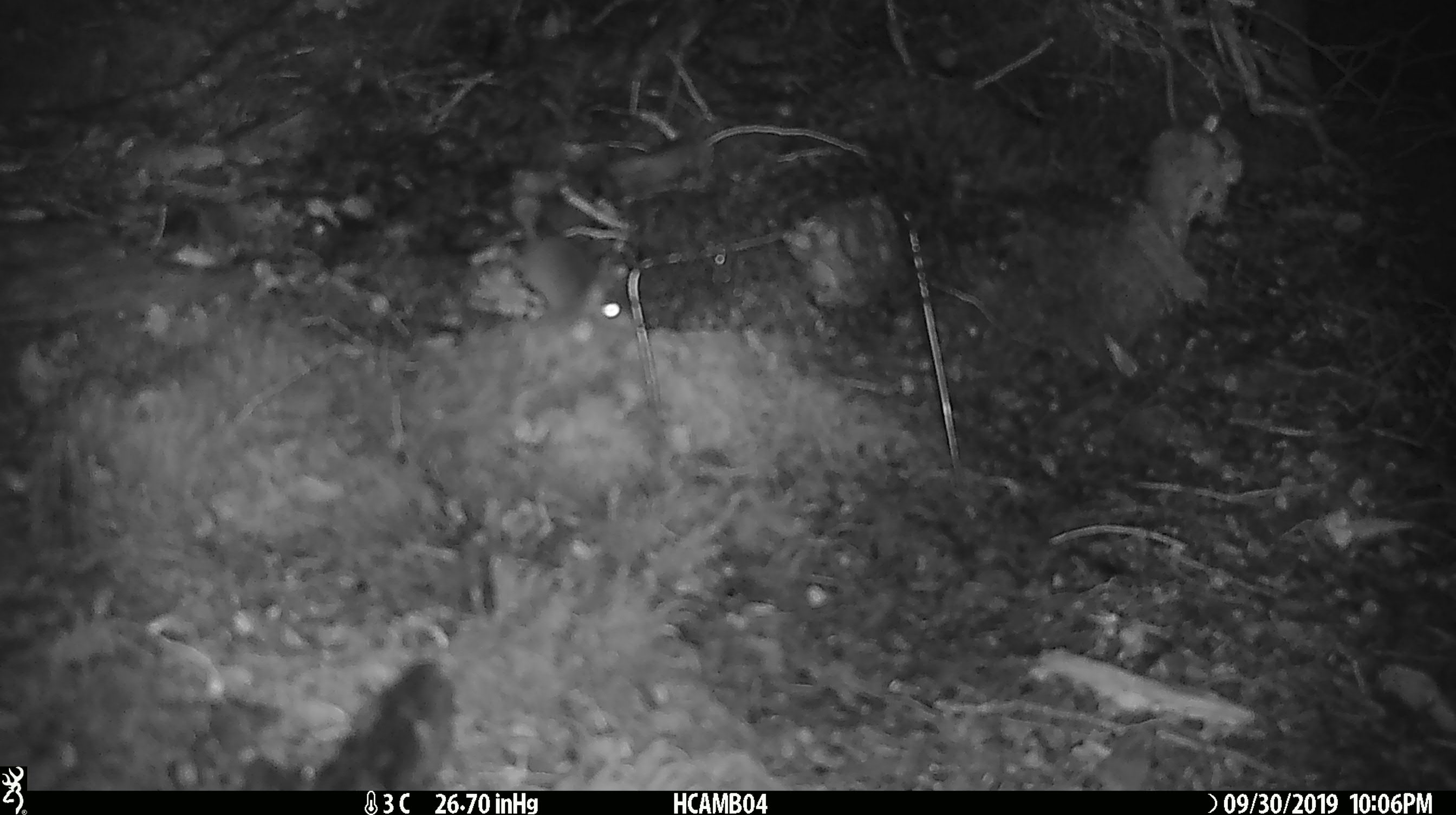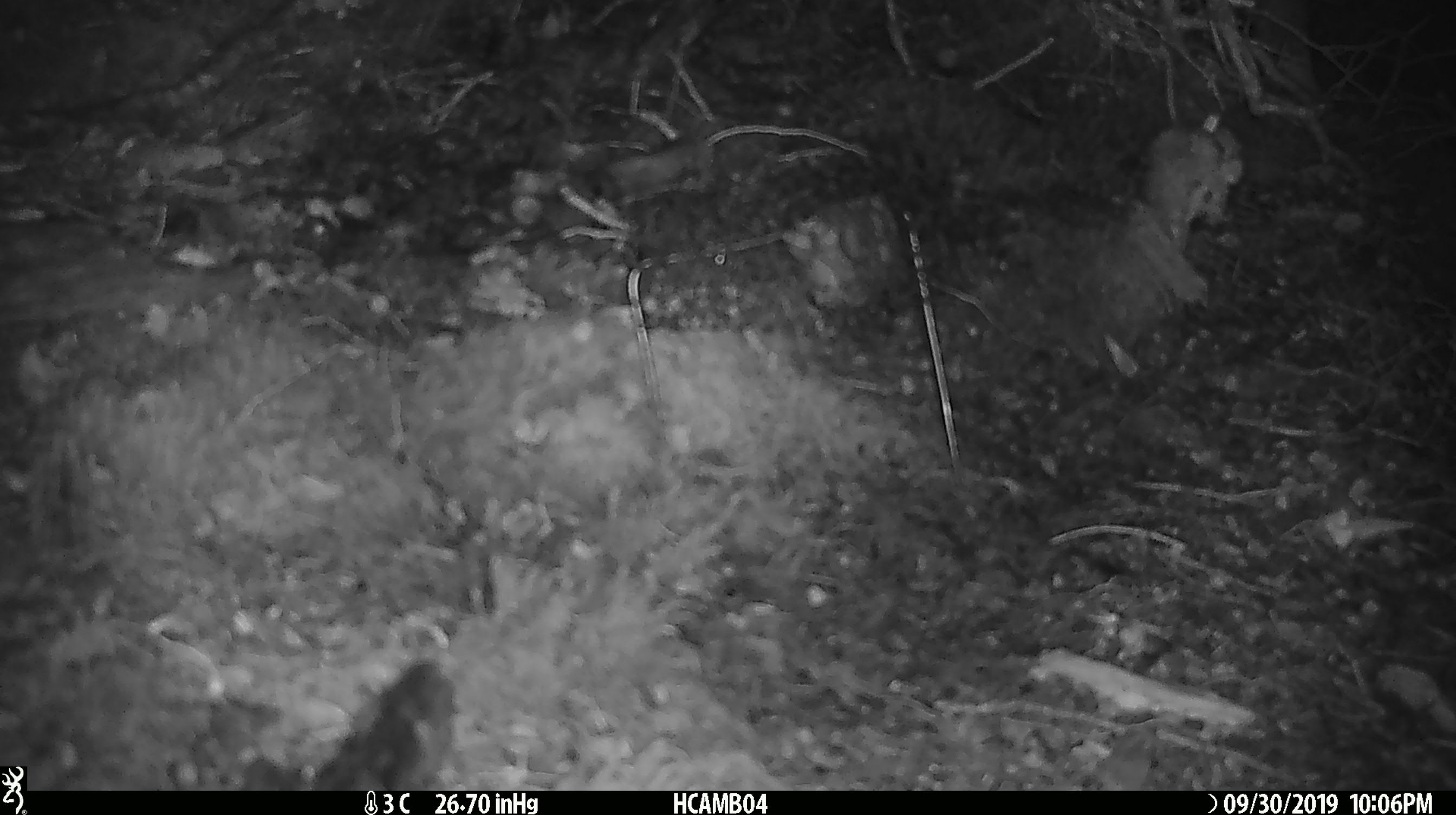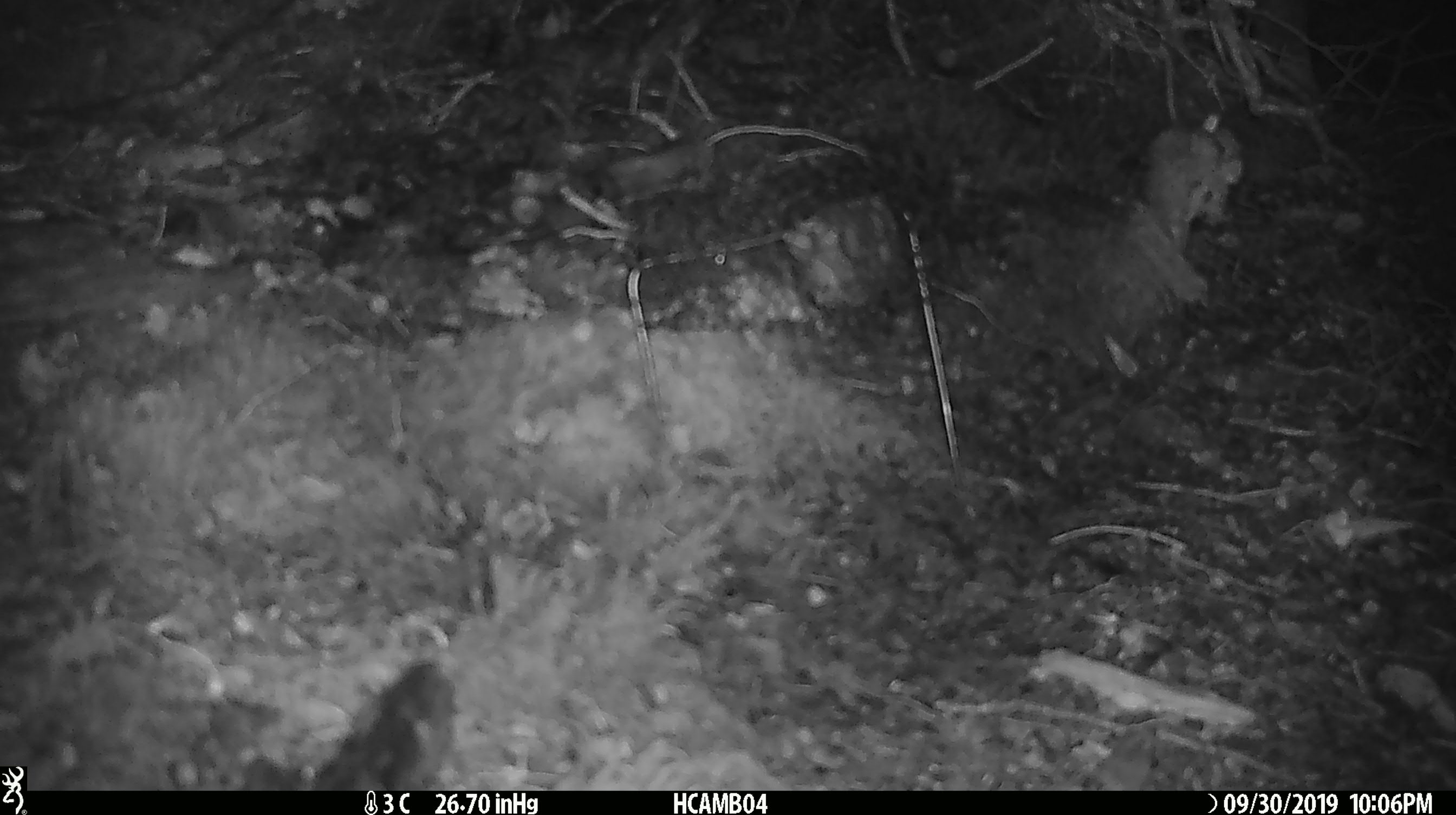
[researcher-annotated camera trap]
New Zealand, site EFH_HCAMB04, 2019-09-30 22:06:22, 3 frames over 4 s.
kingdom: Animalia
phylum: Chordata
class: Mammalia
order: Rodentia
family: Muridae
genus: Mus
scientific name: Mus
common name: mouse